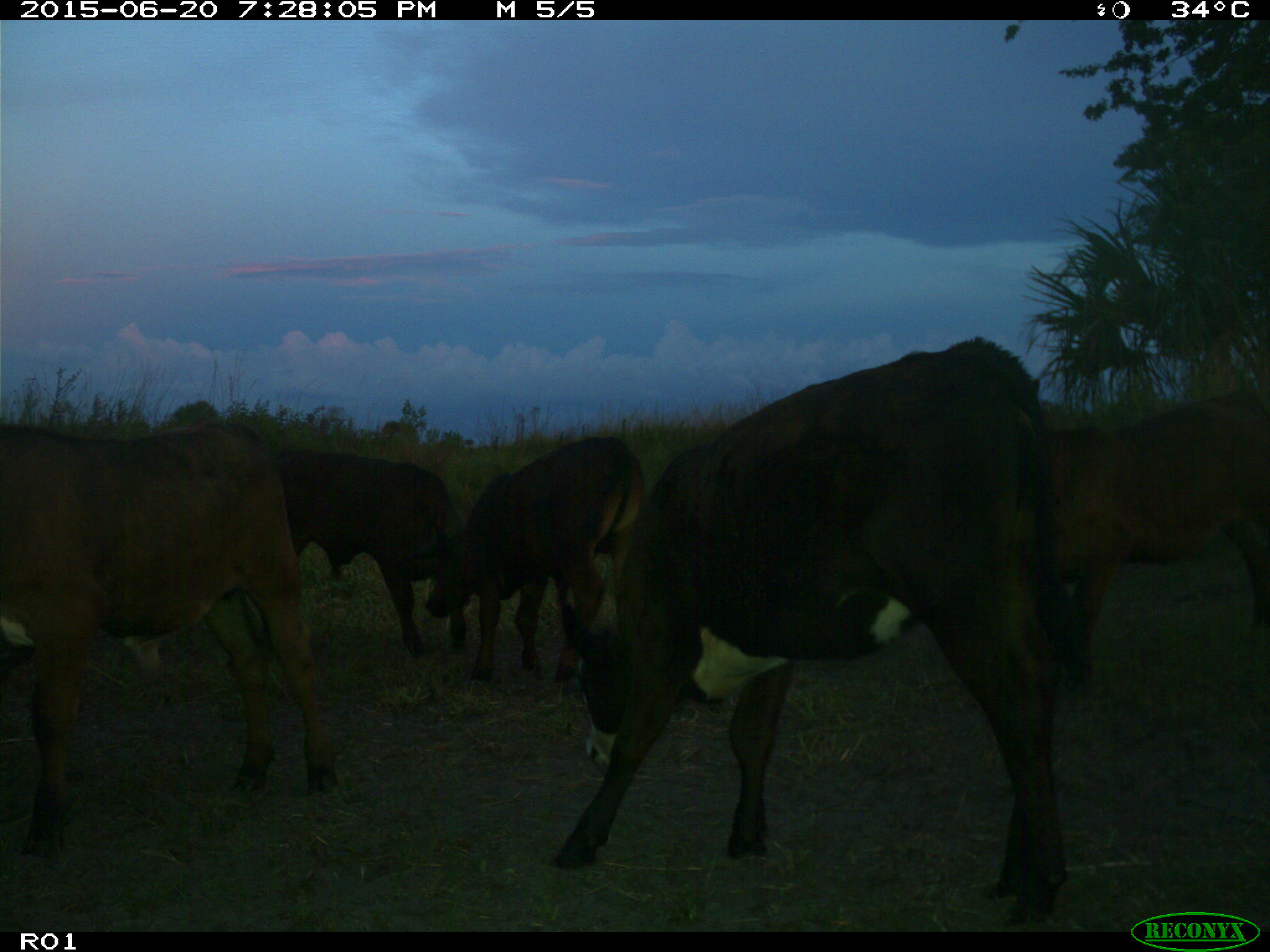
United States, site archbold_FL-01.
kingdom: Animalia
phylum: Chordata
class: Mammalia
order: Artiodactyla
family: Bovidae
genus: Bos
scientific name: Bos taurus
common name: domestic cow